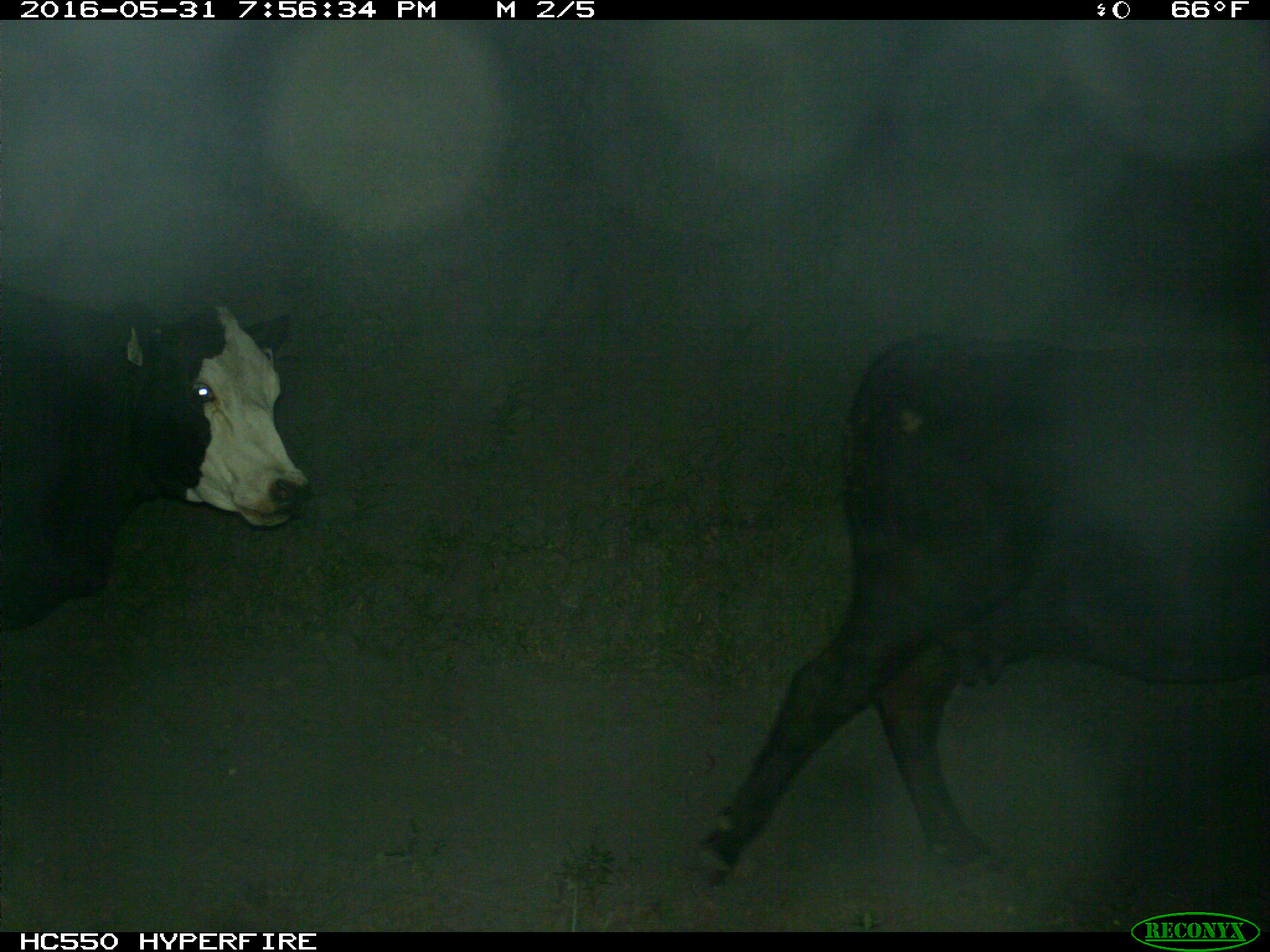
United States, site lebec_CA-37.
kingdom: Animalia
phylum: Chordata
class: Mammalia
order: Artiodactyla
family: Bovidae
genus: Bos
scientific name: Bos taurus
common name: domestic cow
Bos taurus (domestic cow).